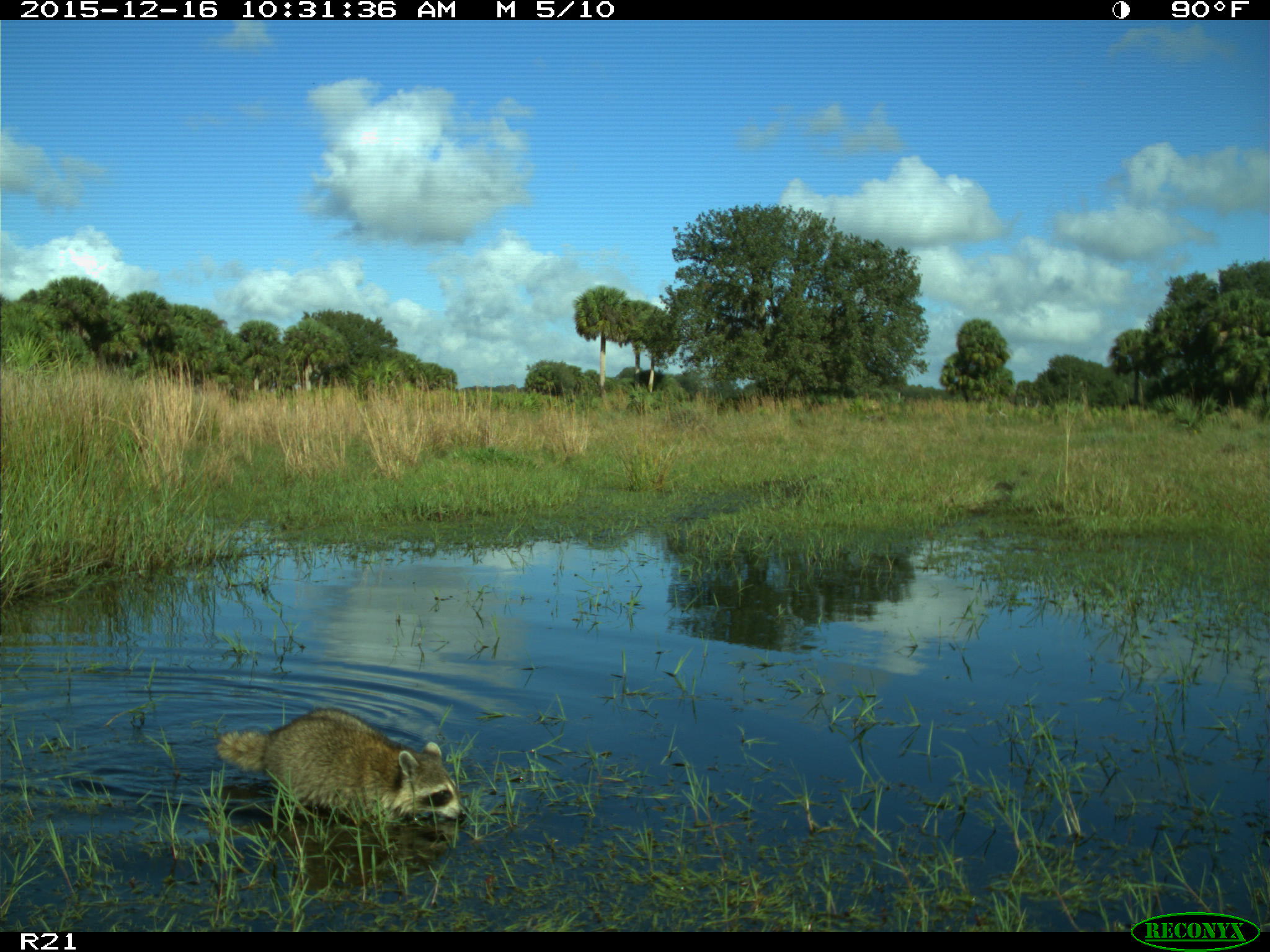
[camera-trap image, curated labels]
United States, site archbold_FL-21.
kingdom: Animalia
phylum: Chordata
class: Mammalia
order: Carnivora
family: Procyonidae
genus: Procyon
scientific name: Procyon lotor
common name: common raccoon